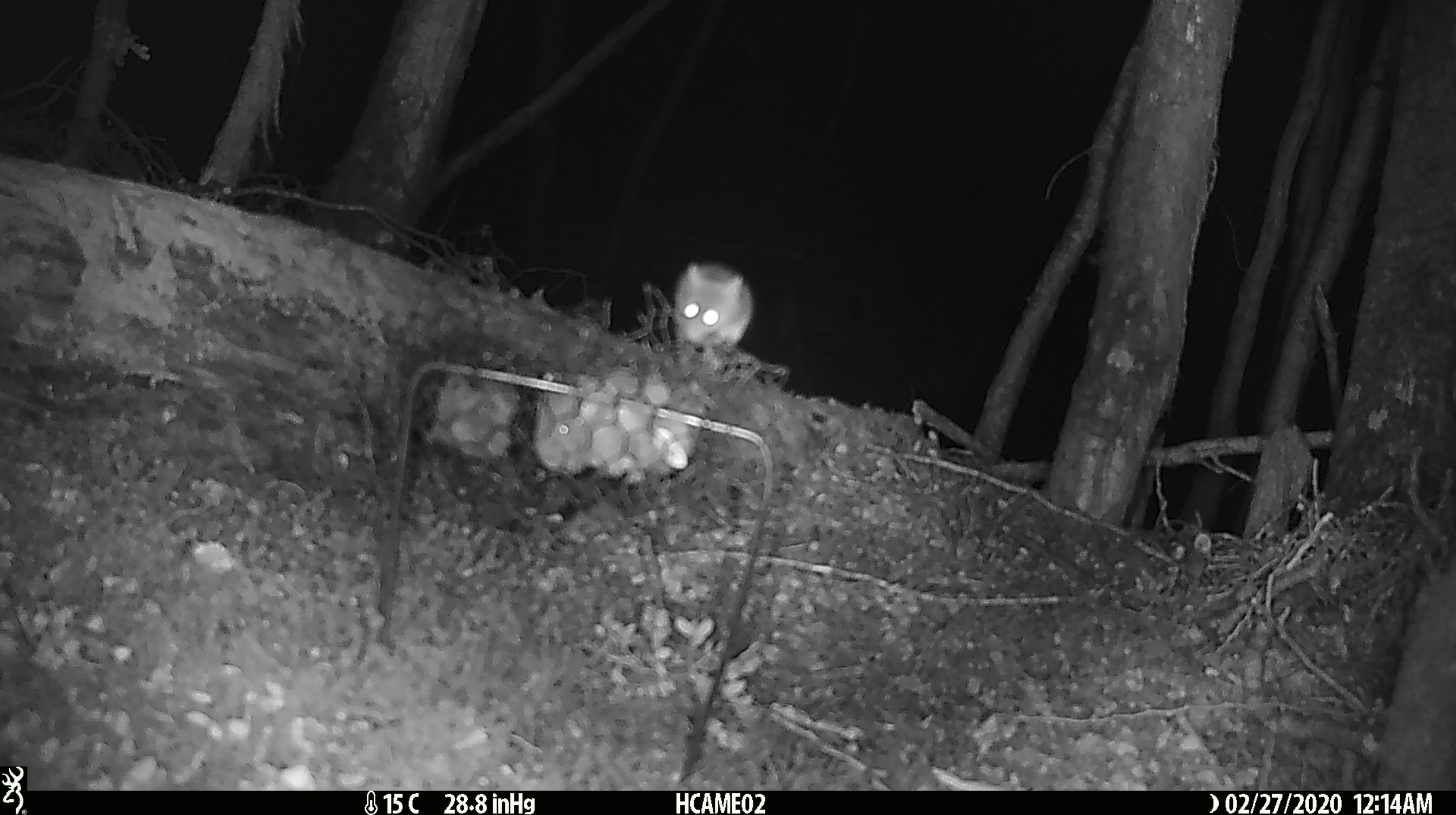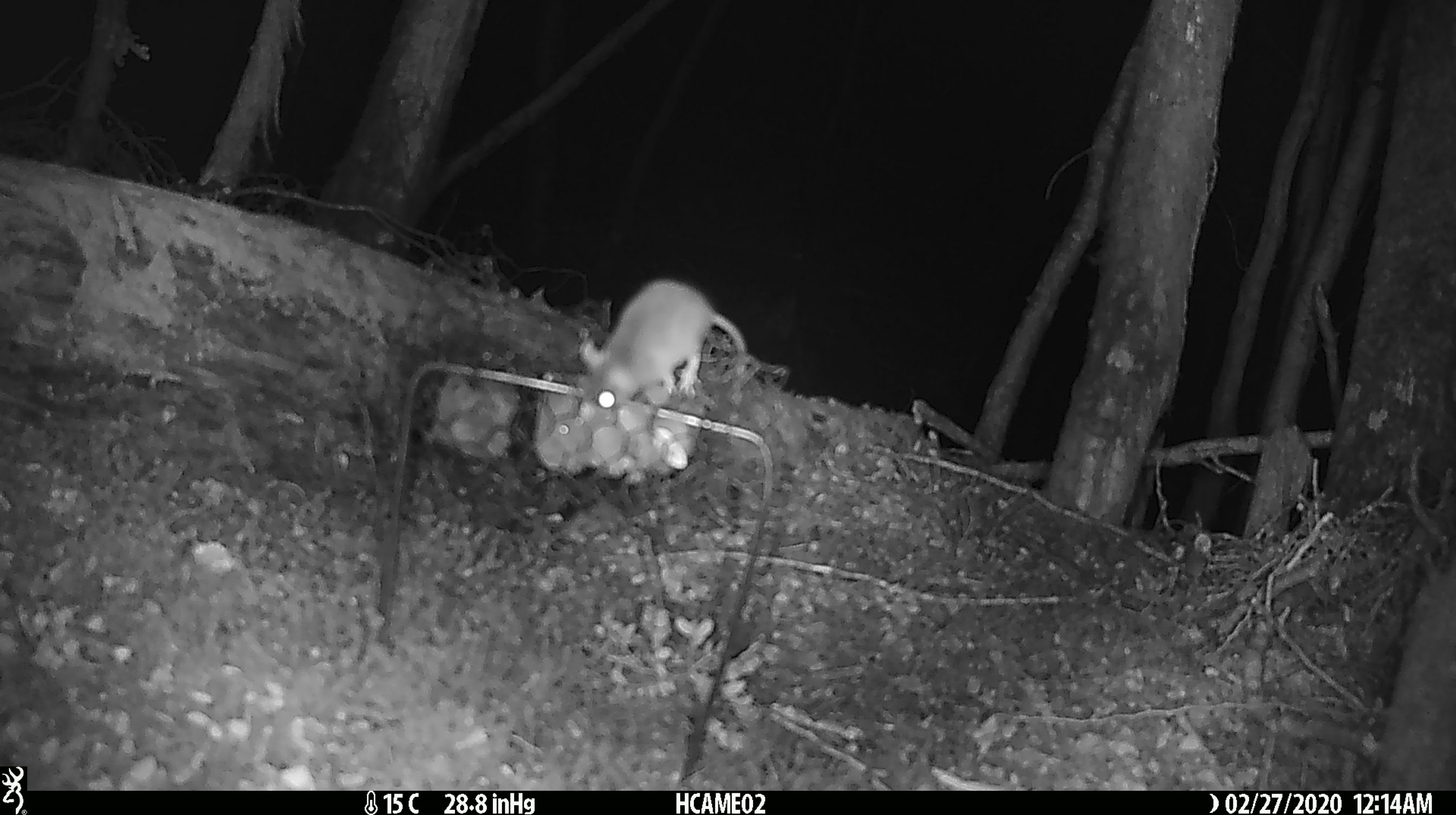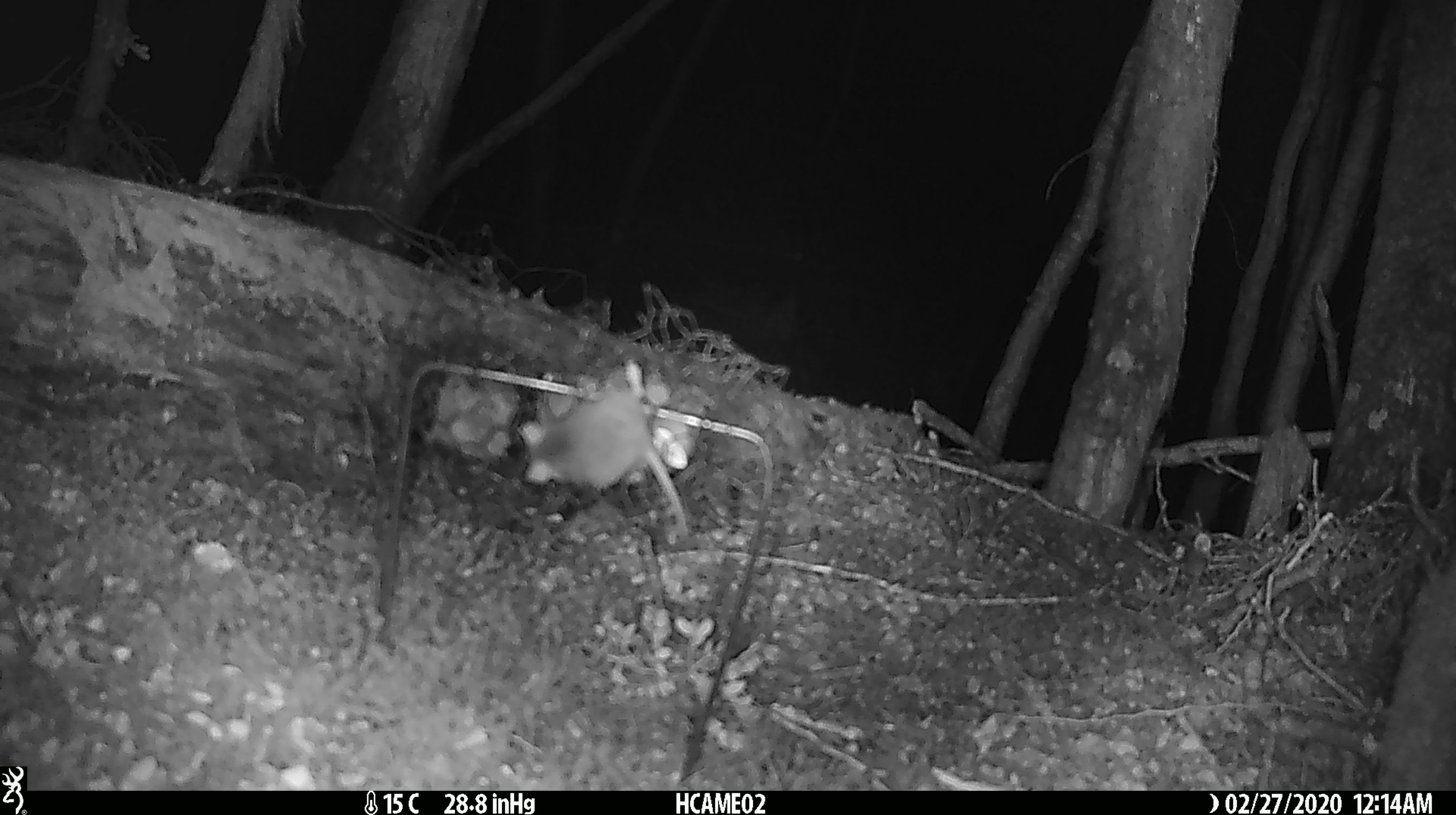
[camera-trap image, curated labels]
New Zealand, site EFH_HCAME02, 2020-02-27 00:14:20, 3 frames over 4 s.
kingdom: Animalia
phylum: Chordata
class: Mammalia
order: Rodentia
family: Muridae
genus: Mus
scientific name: Mus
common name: mouse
Mouse (Mus).